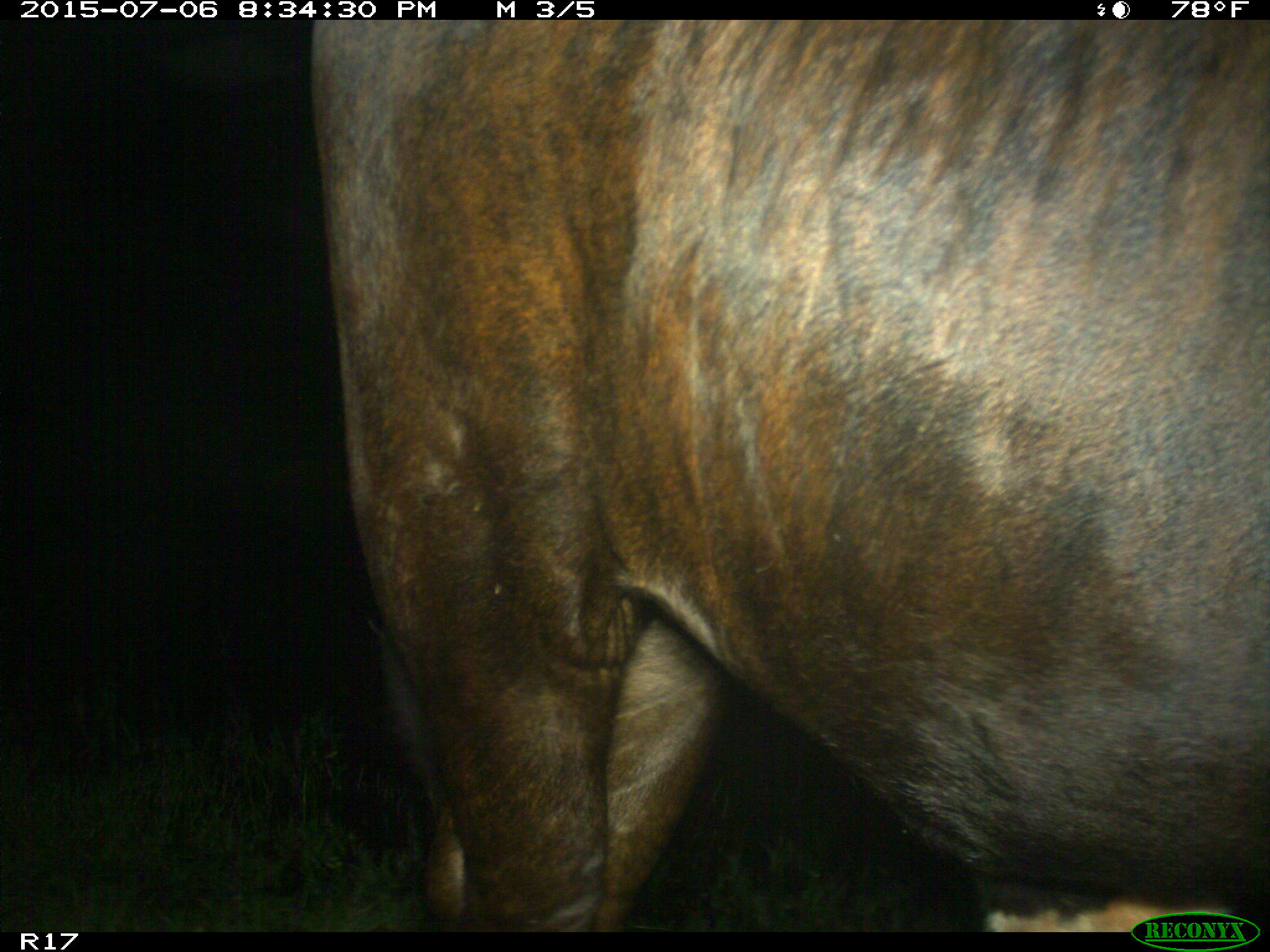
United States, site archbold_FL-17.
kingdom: Animalia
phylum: Chordata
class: Mammalia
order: Artiodactyla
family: Bovidae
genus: Bos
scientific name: Bos taurus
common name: domestic cow